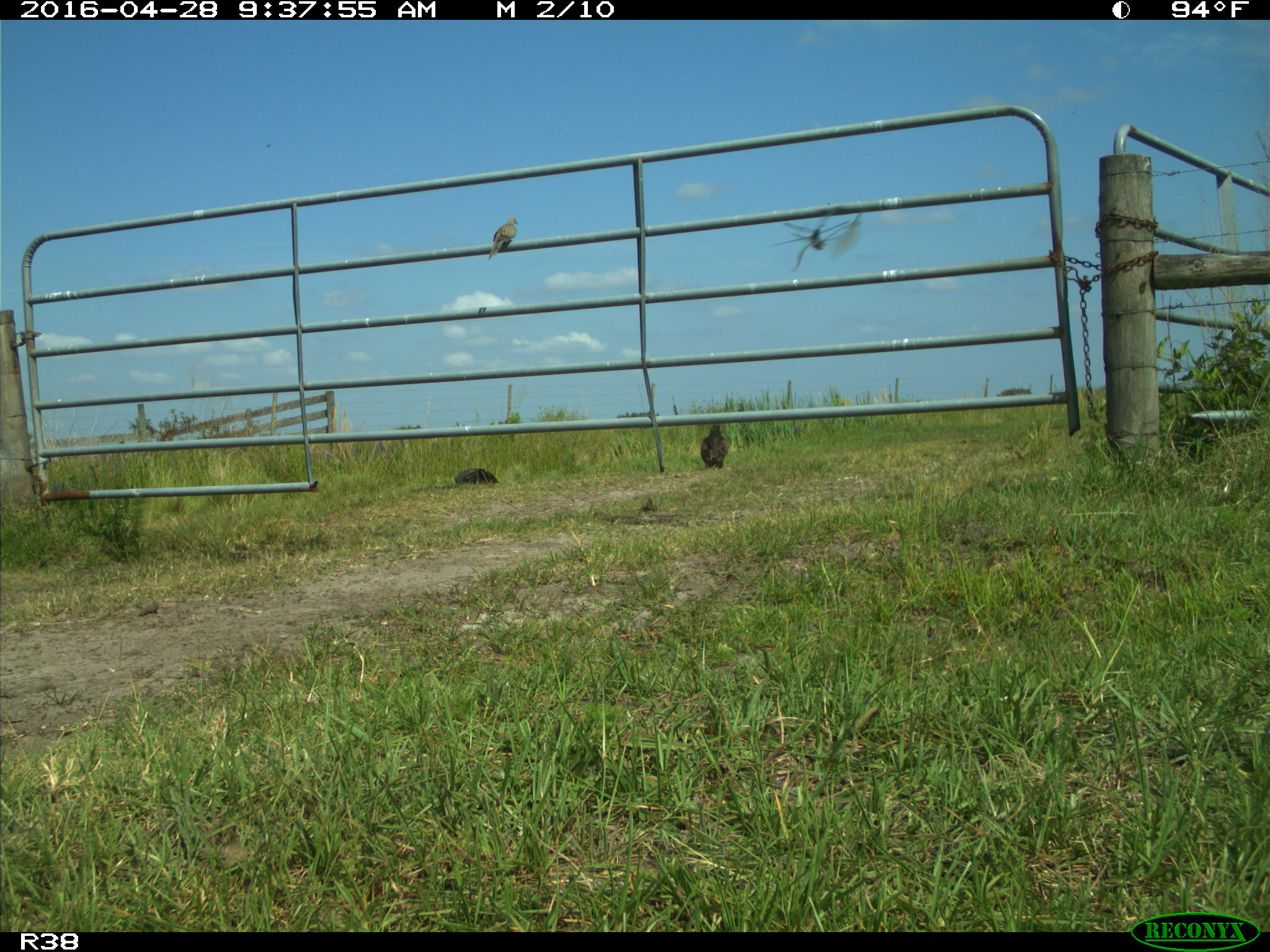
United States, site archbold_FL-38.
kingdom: Animalia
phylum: Chordata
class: Aves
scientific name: Aves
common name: birds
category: unidentified bird